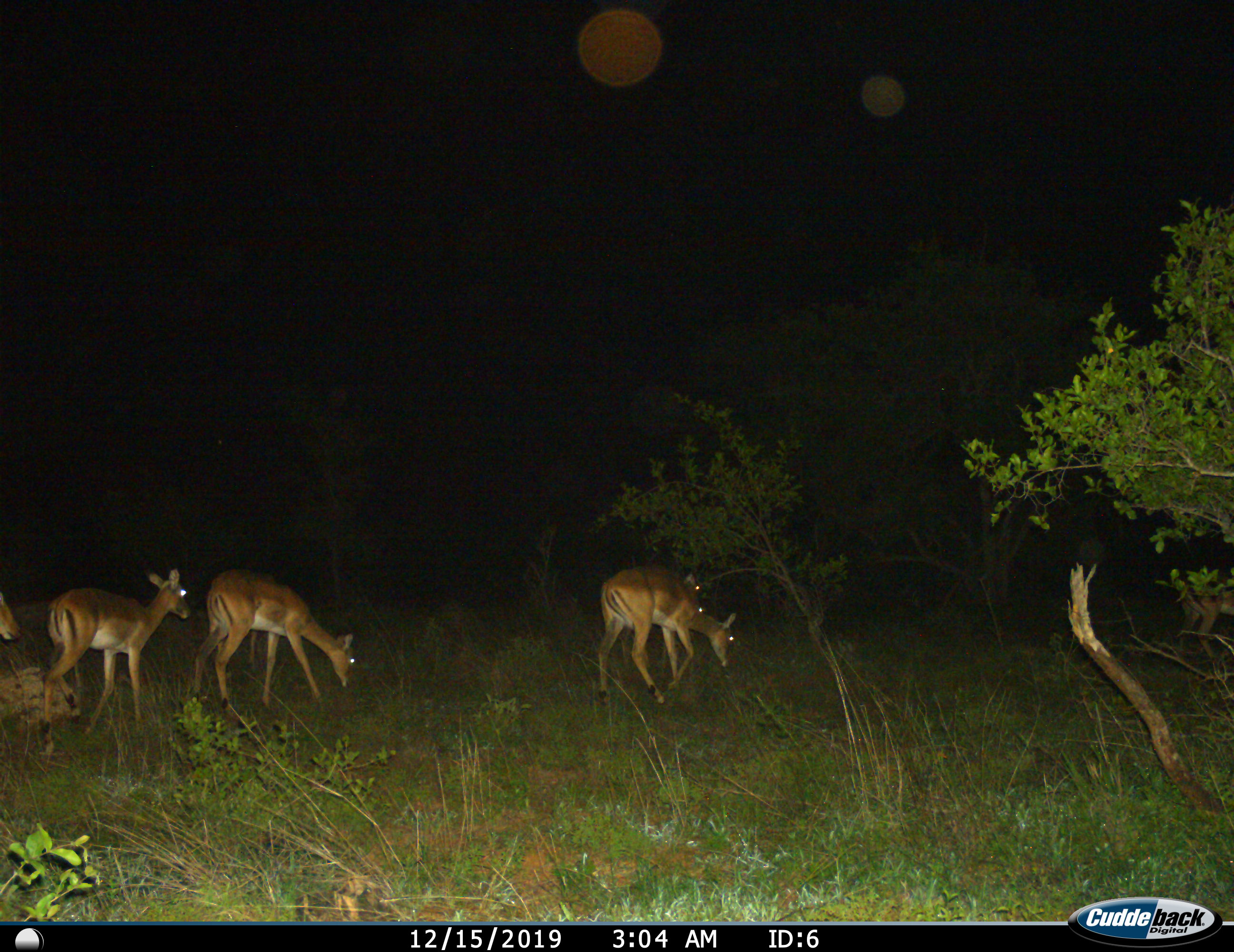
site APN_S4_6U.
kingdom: Animalia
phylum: Chordata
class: Mammalia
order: Artiodactyla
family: Bovidae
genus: Aepyceros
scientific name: Aepyceros melampus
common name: impala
Impala (Aepyceros melampus), count 6. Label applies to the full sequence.